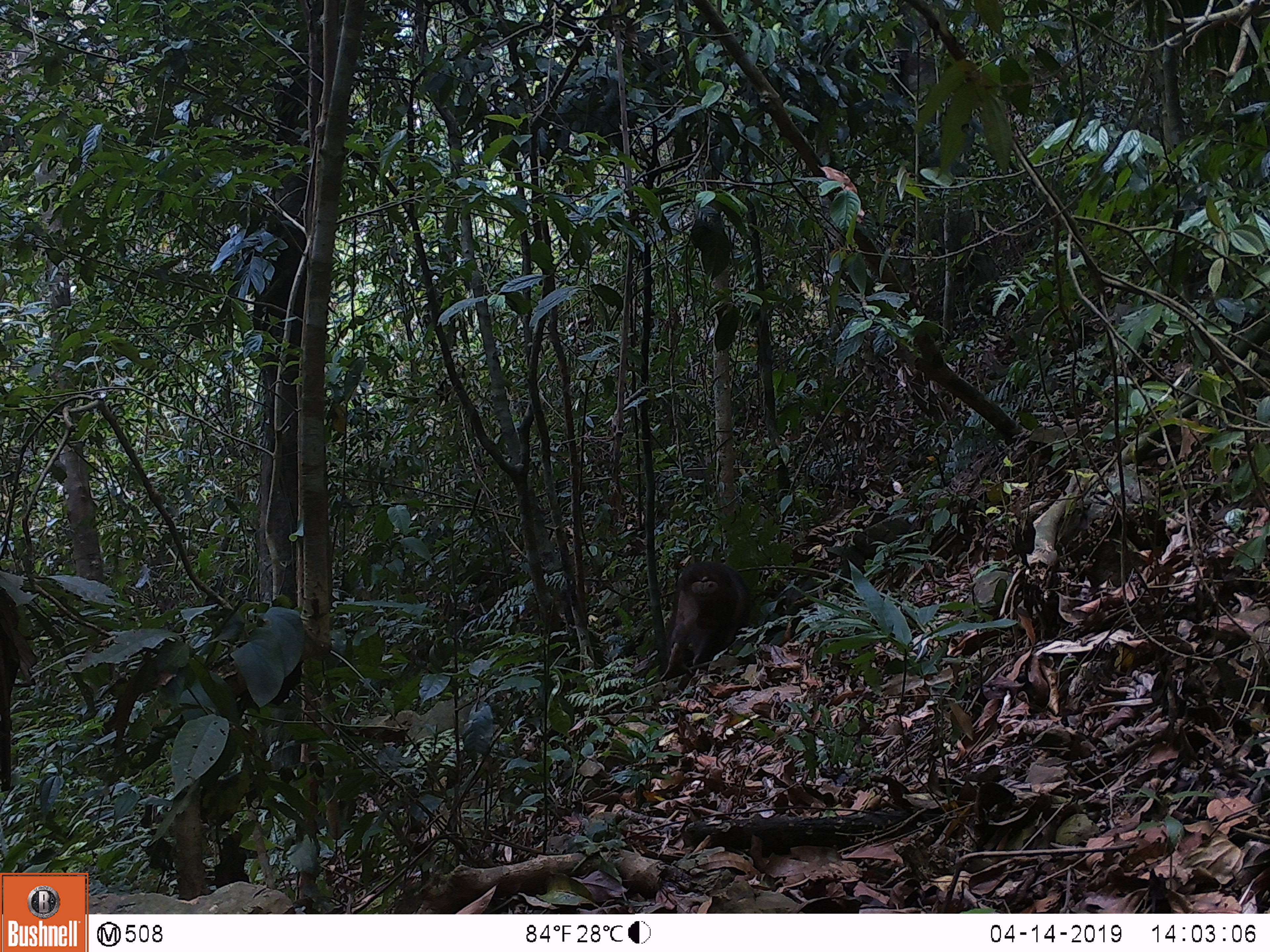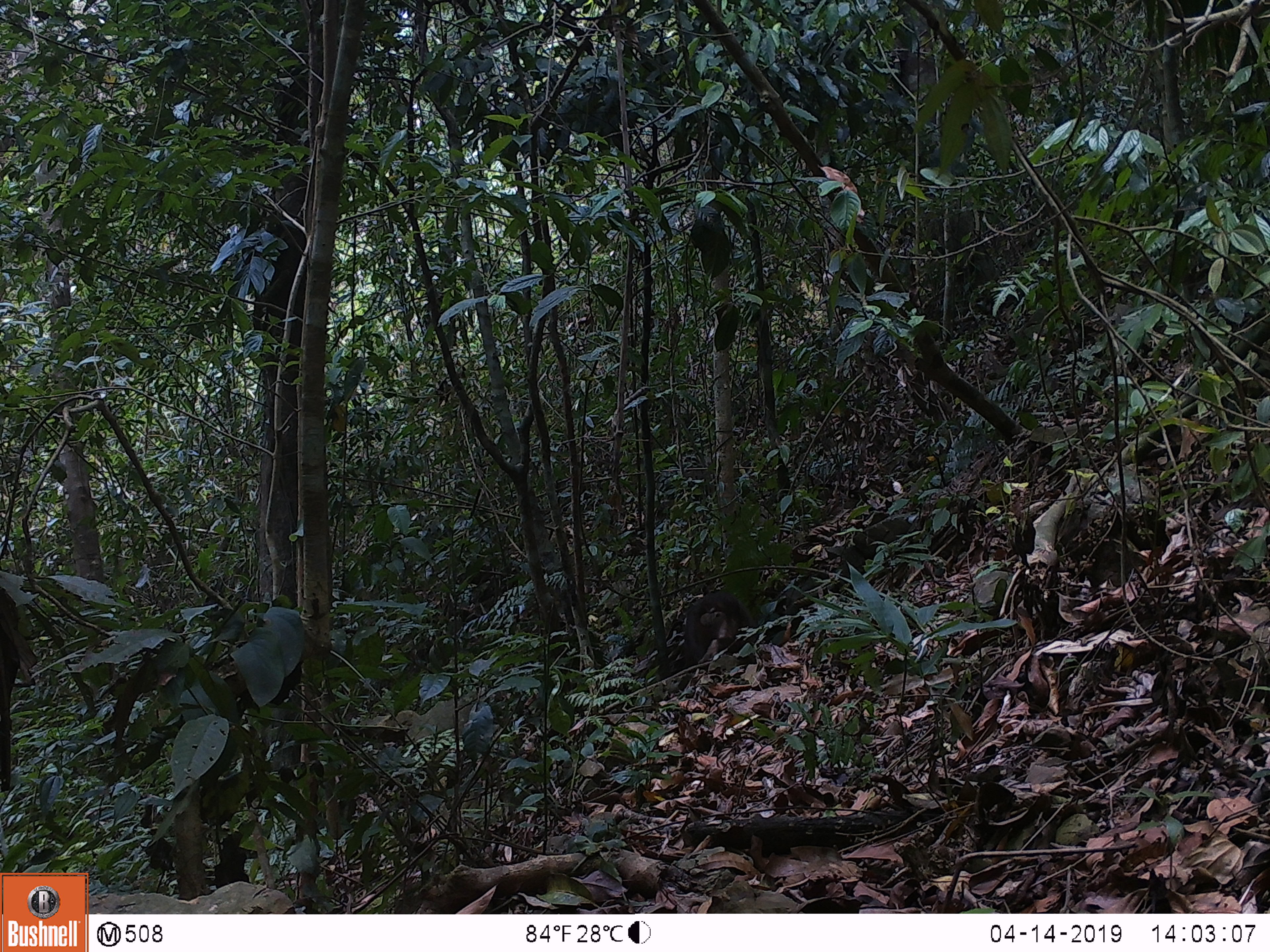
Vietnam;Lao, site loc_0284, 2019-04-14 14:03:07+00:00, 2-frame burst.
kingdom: Animalia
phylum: Chordata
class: Mammalia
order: Primates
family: Cercopithecidae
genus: Macaca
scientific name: Macaca arctoides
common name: stump-tailed macaque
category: stump tailed macaque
Stump tailed macaque (stump-tailed macaque) (Macaca arctoides). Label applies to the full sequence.